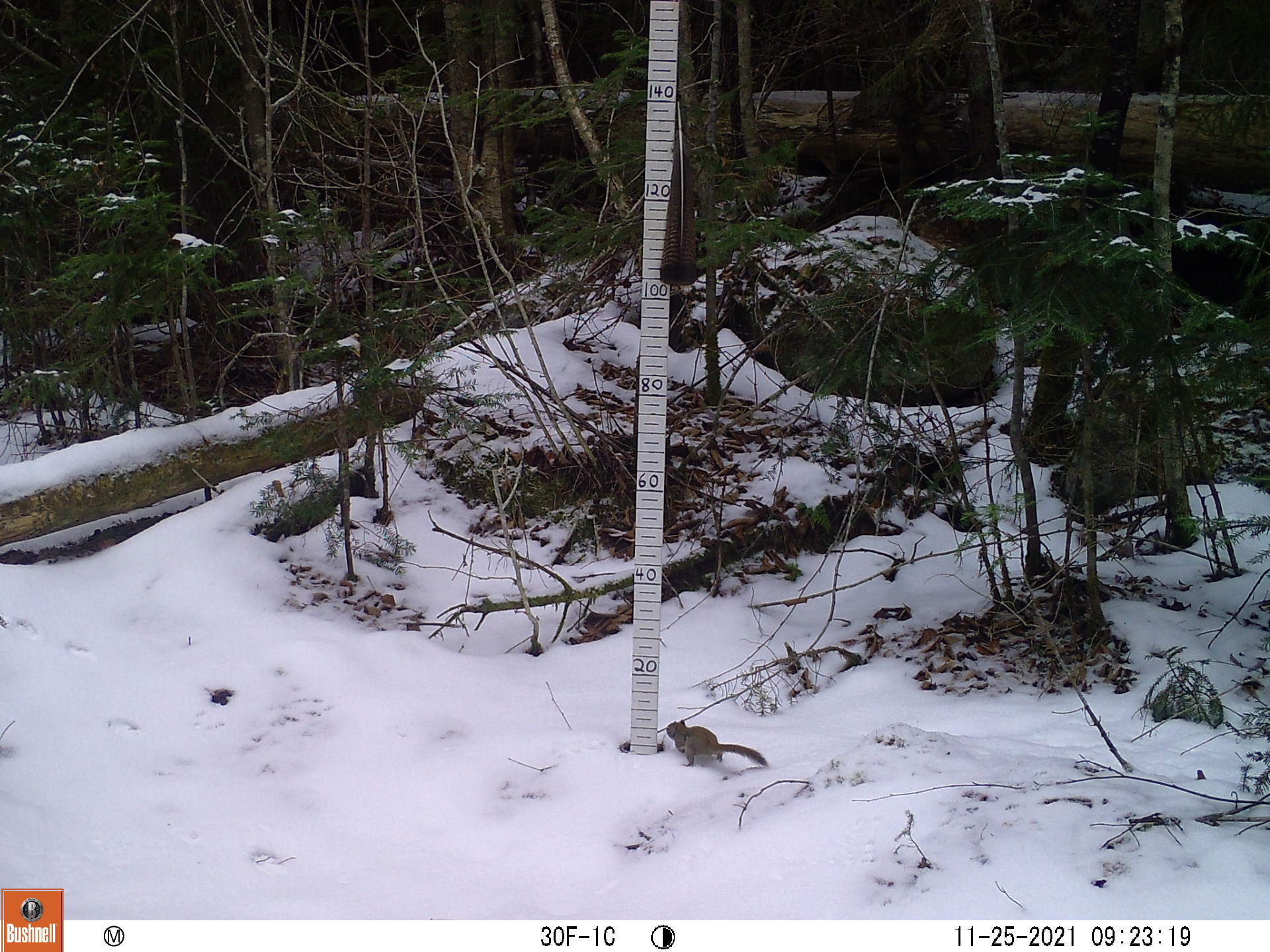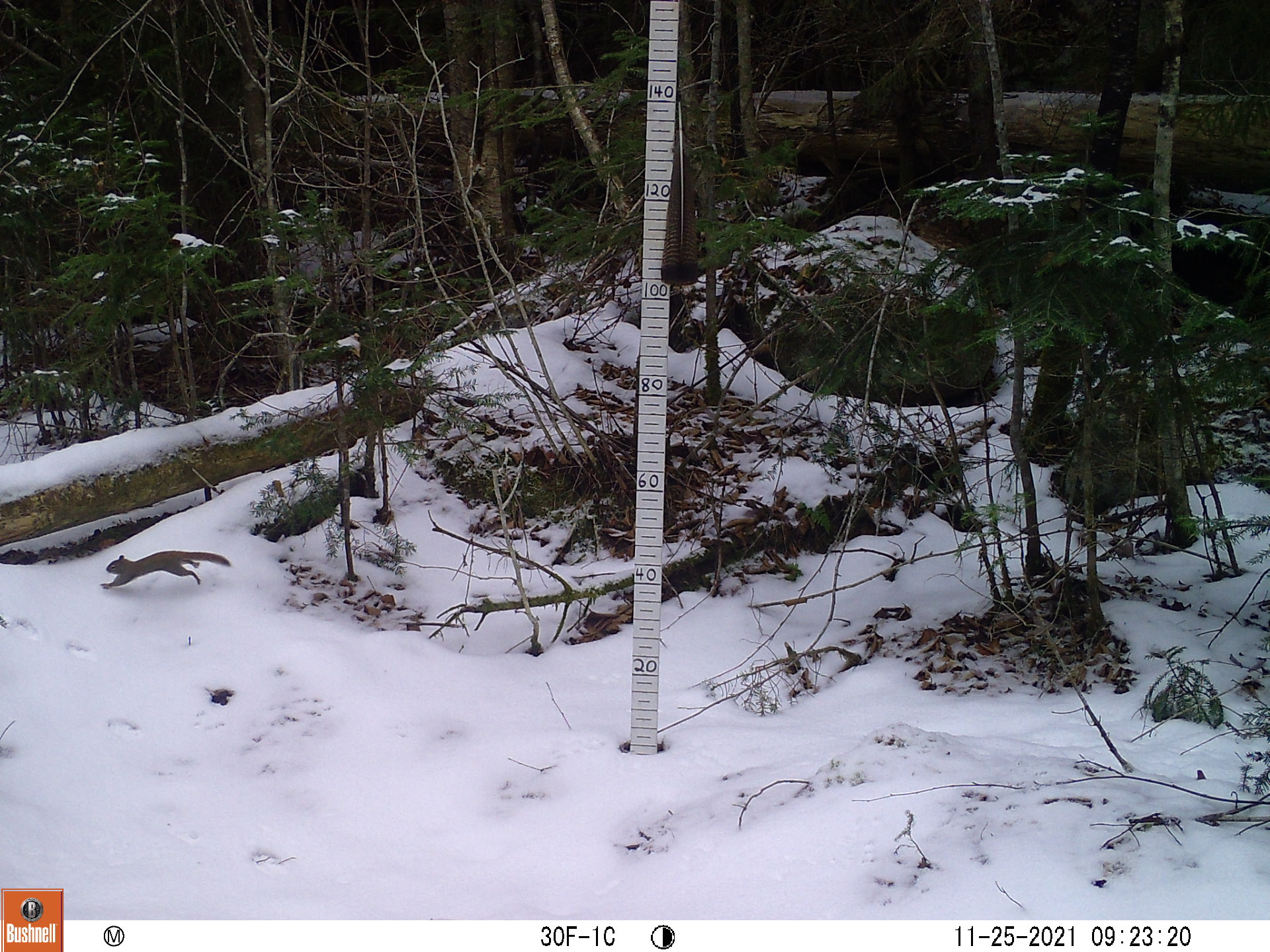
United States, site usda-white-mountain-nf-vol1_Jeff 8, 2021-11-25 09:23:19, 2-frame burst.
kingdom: Animalia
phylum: Chordata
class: Mammalia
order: Rodentia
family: Sciuridae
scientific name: Sciuridae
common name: squirrel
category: squirrel sp.